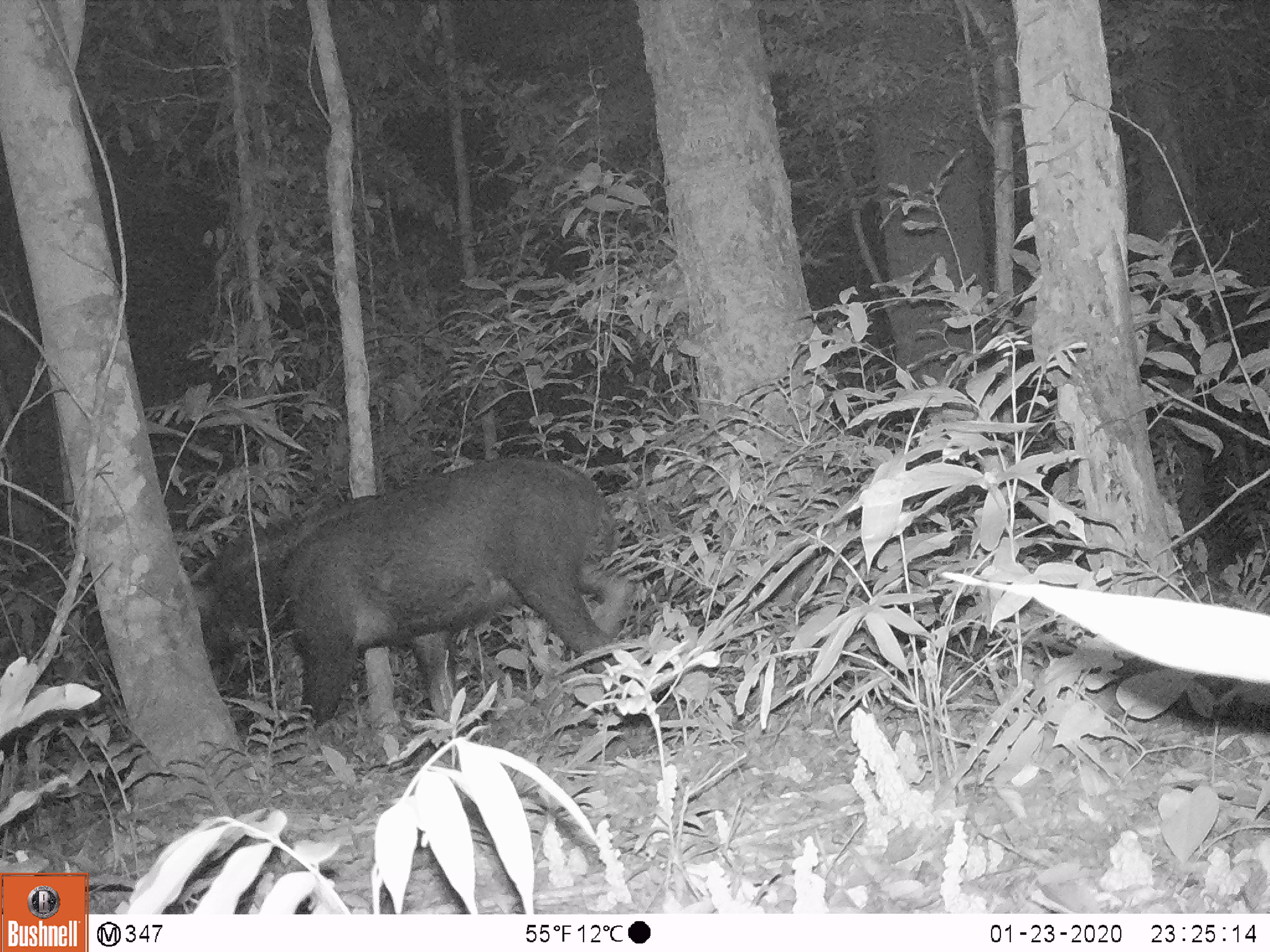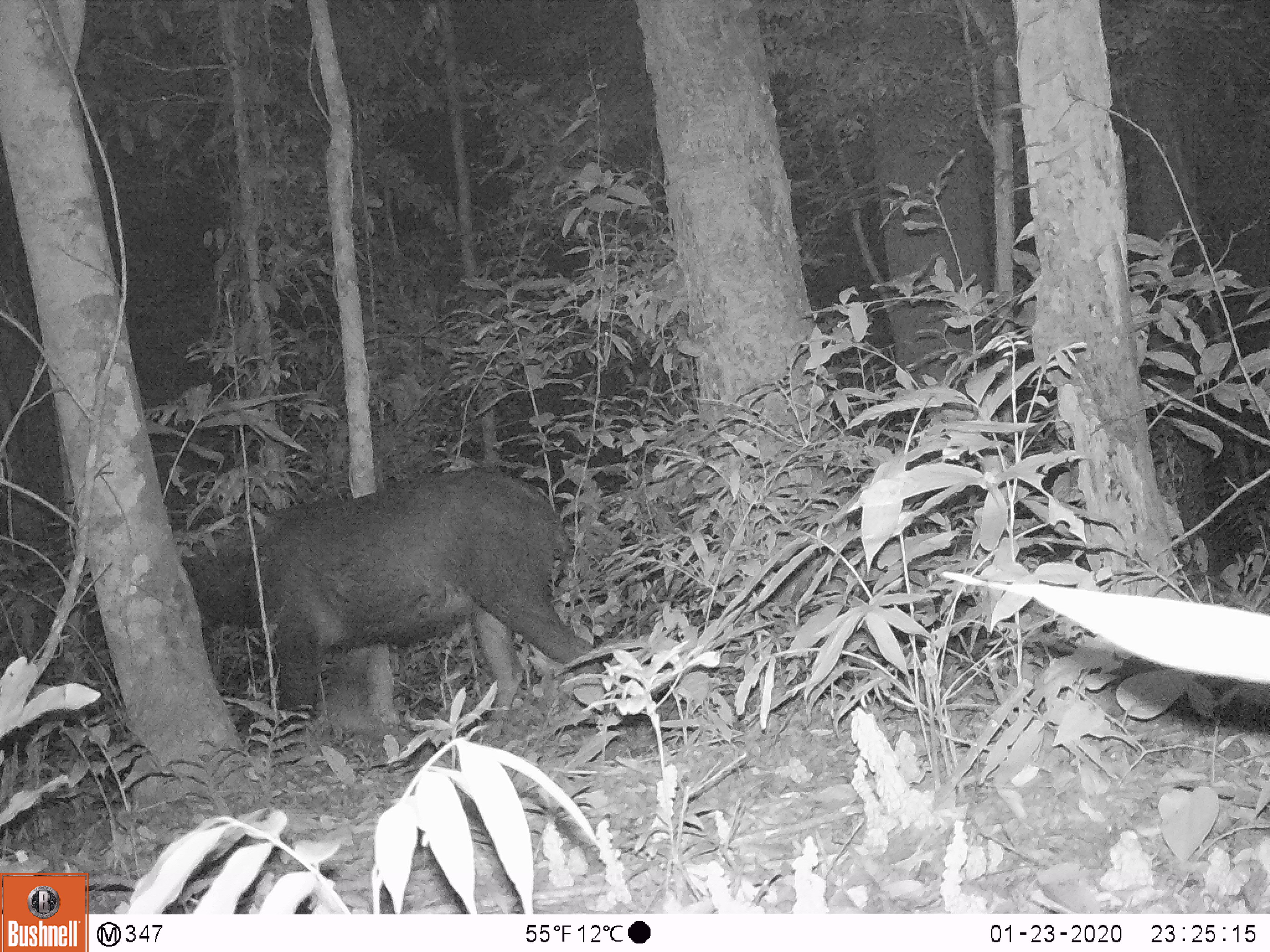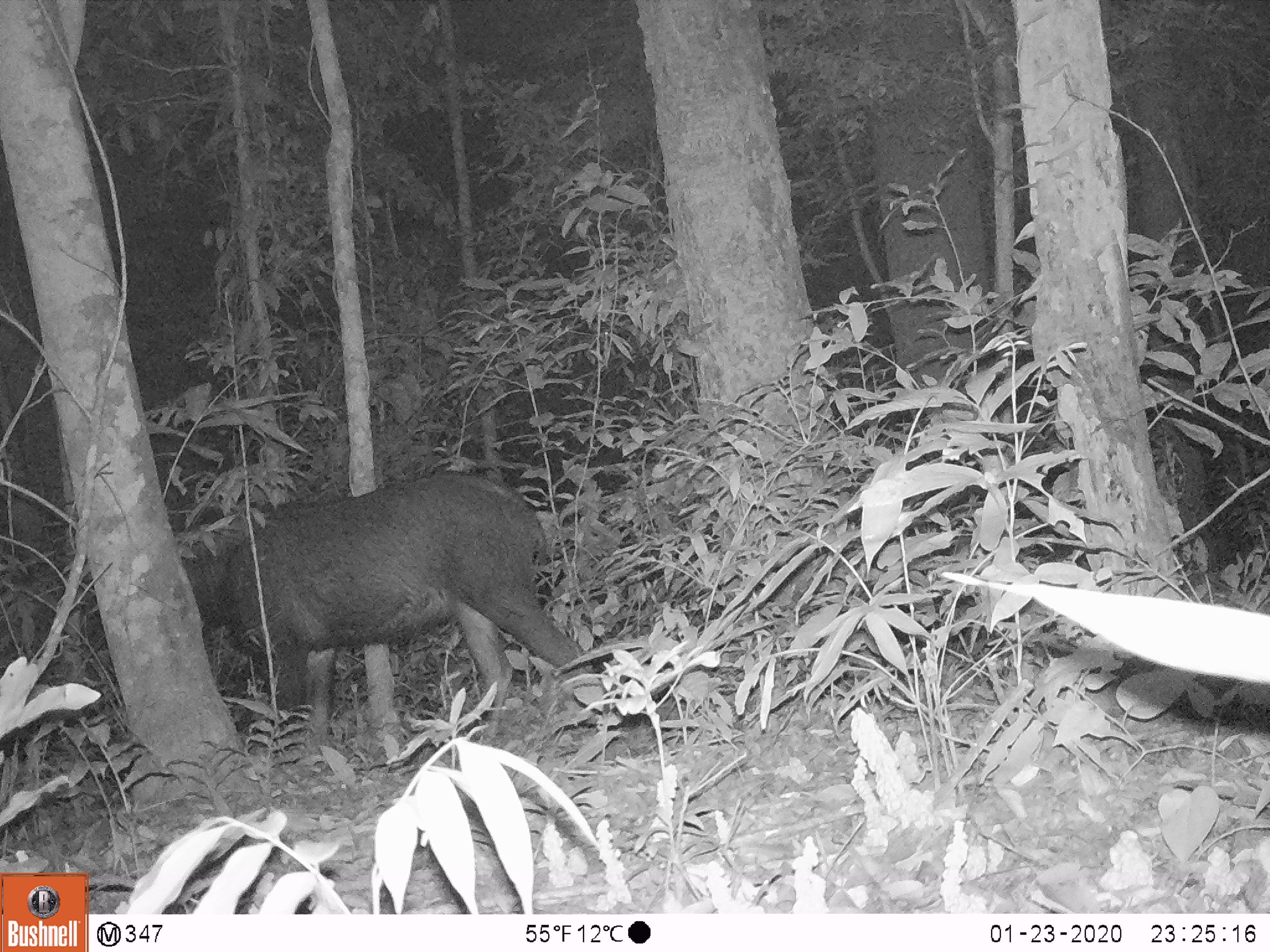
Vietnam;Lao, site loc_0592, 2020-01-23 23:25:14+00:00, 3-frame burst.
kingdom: Animalia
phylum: Chordata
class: Mammalia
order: Artiodactyla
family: Bovidae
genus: Capricornis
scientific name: Capricornis sumatraensis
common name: chinese serow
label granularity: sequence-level